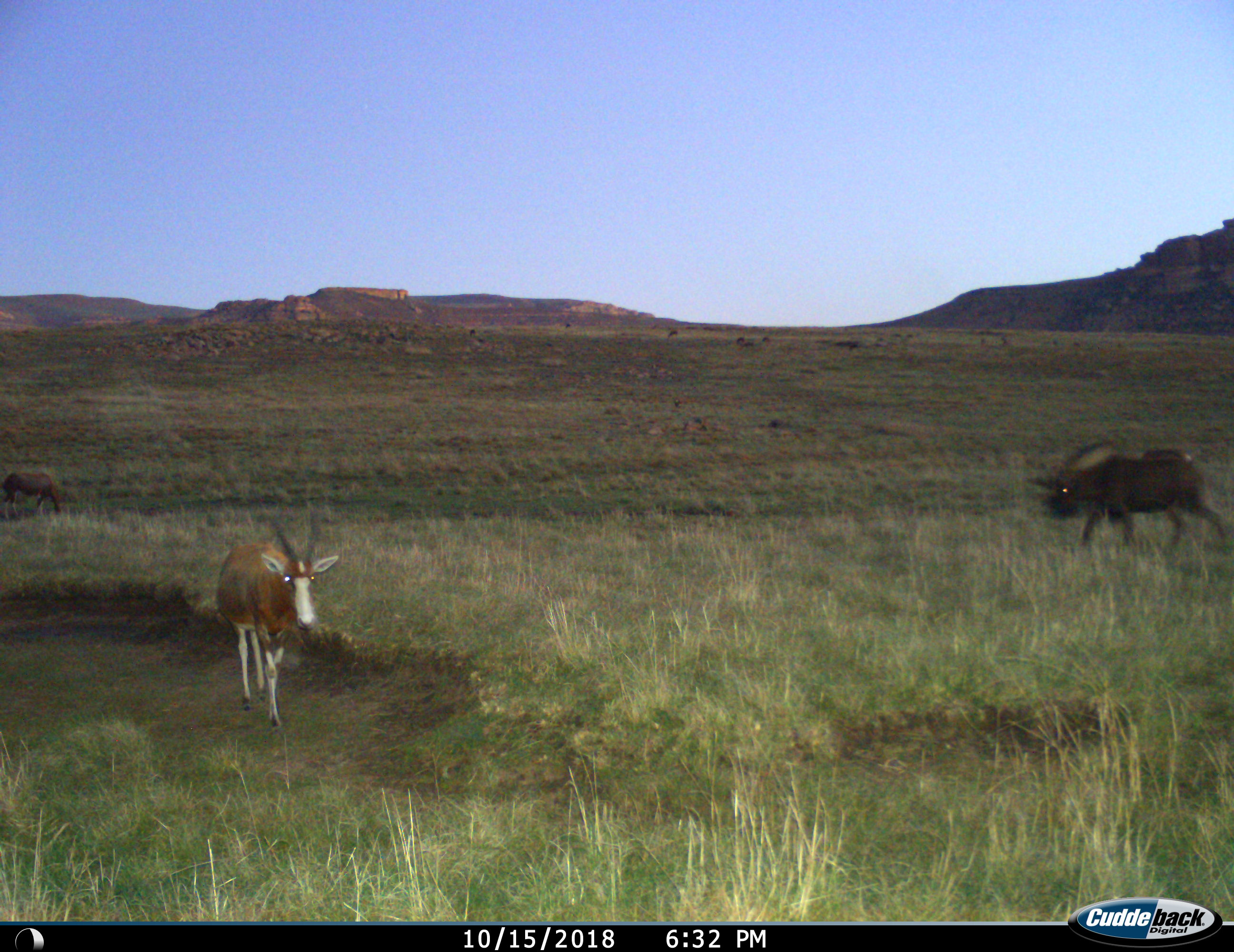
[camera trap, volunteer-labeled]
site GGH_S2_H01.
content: unidentified animal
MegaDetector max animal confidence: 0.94